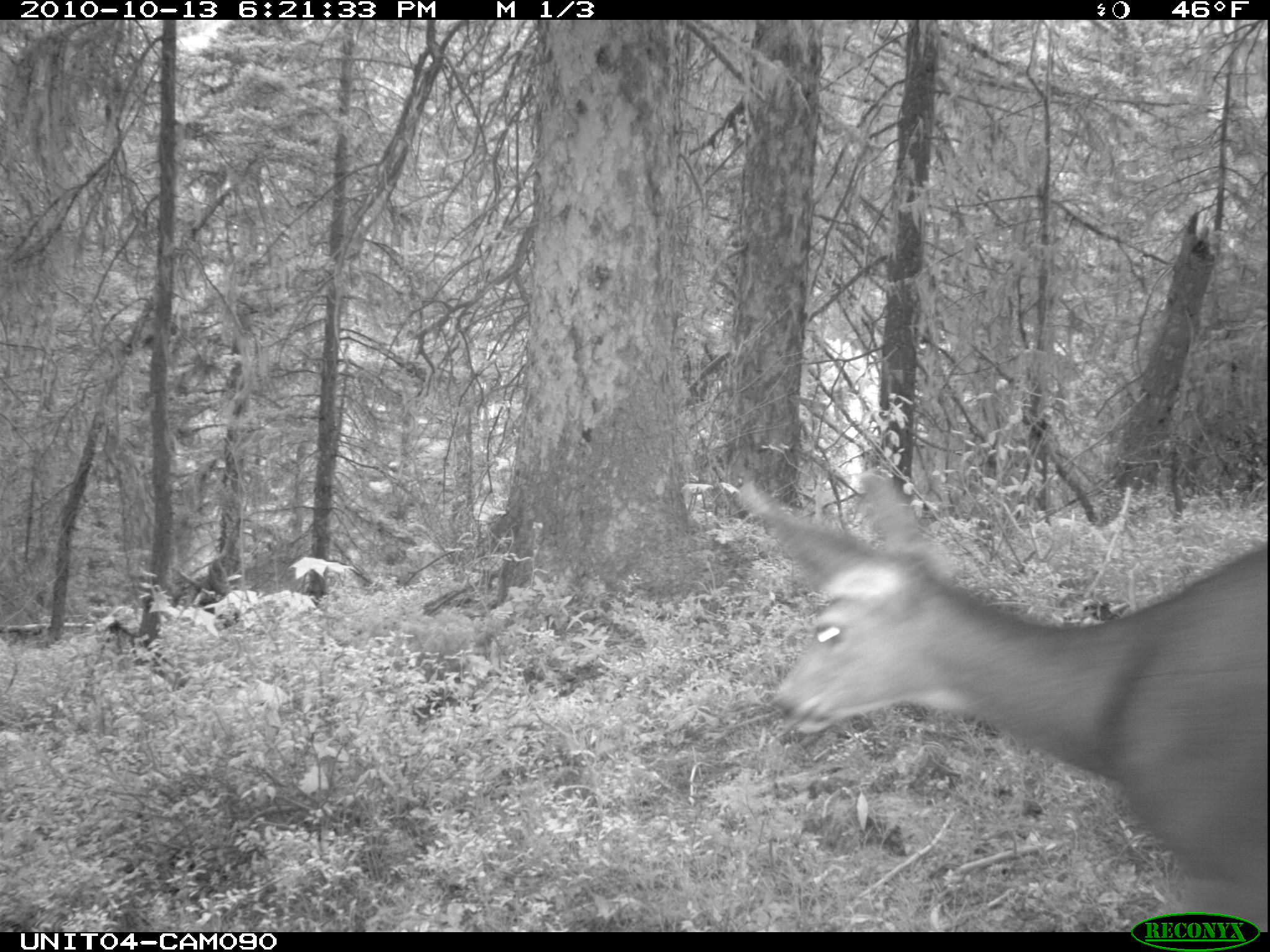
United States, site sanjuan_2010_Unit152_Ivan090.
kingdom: Animalia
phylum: Chordata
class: Mammalia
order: Artiodactyla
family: Cervidae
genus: Odocoileus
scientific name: Odocoileus hemionus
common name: mule deer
Odocoileus hemionus (mule deer).